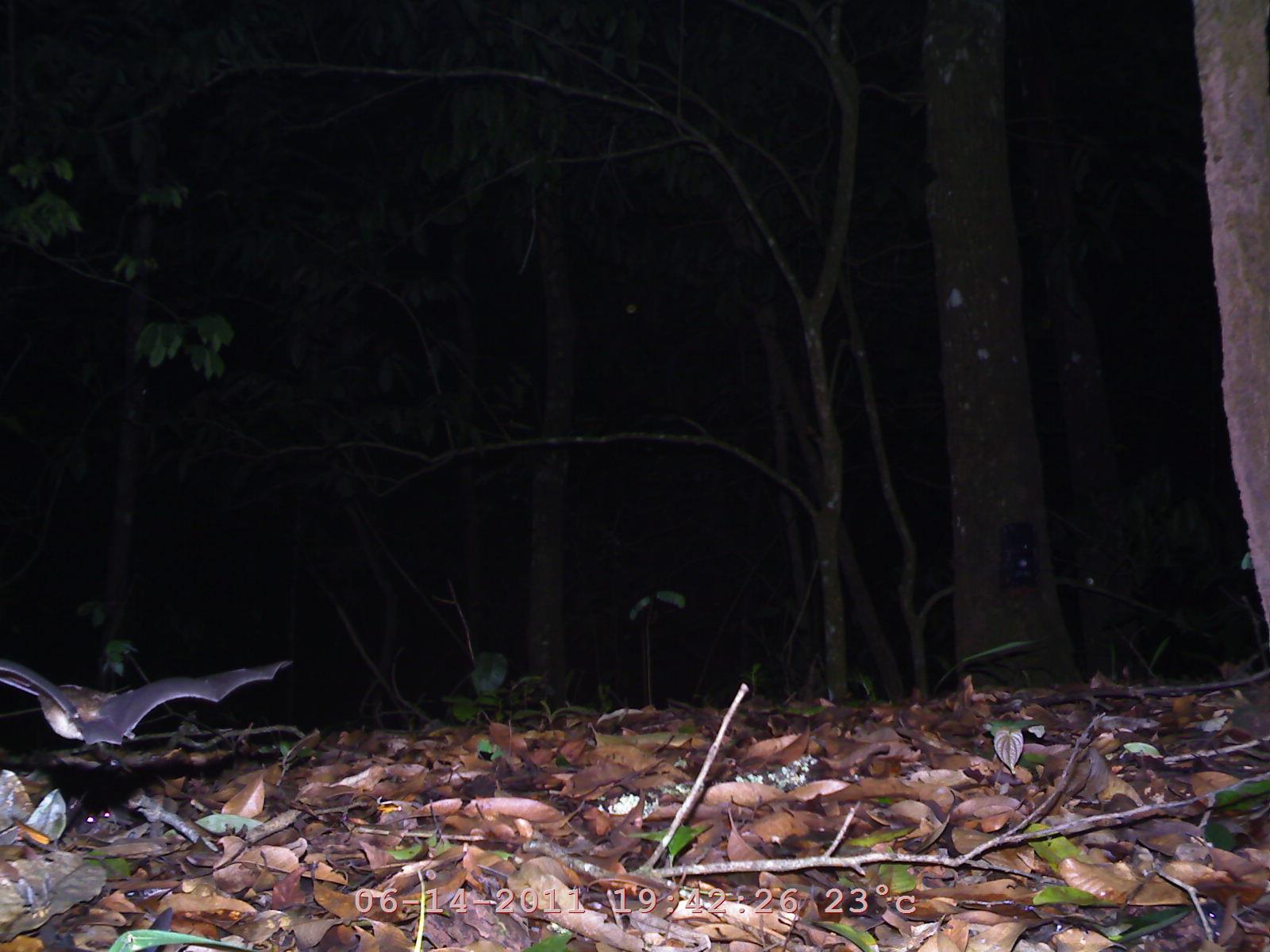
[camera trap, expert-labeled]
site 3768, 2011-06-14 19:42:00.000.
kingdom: Animalia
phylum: Chordata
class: Mammalia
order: Chiroptera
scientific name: Chiroptera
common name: bats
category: unknown bat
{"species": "unknown bat (bats) (Chiroptera)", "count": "1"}